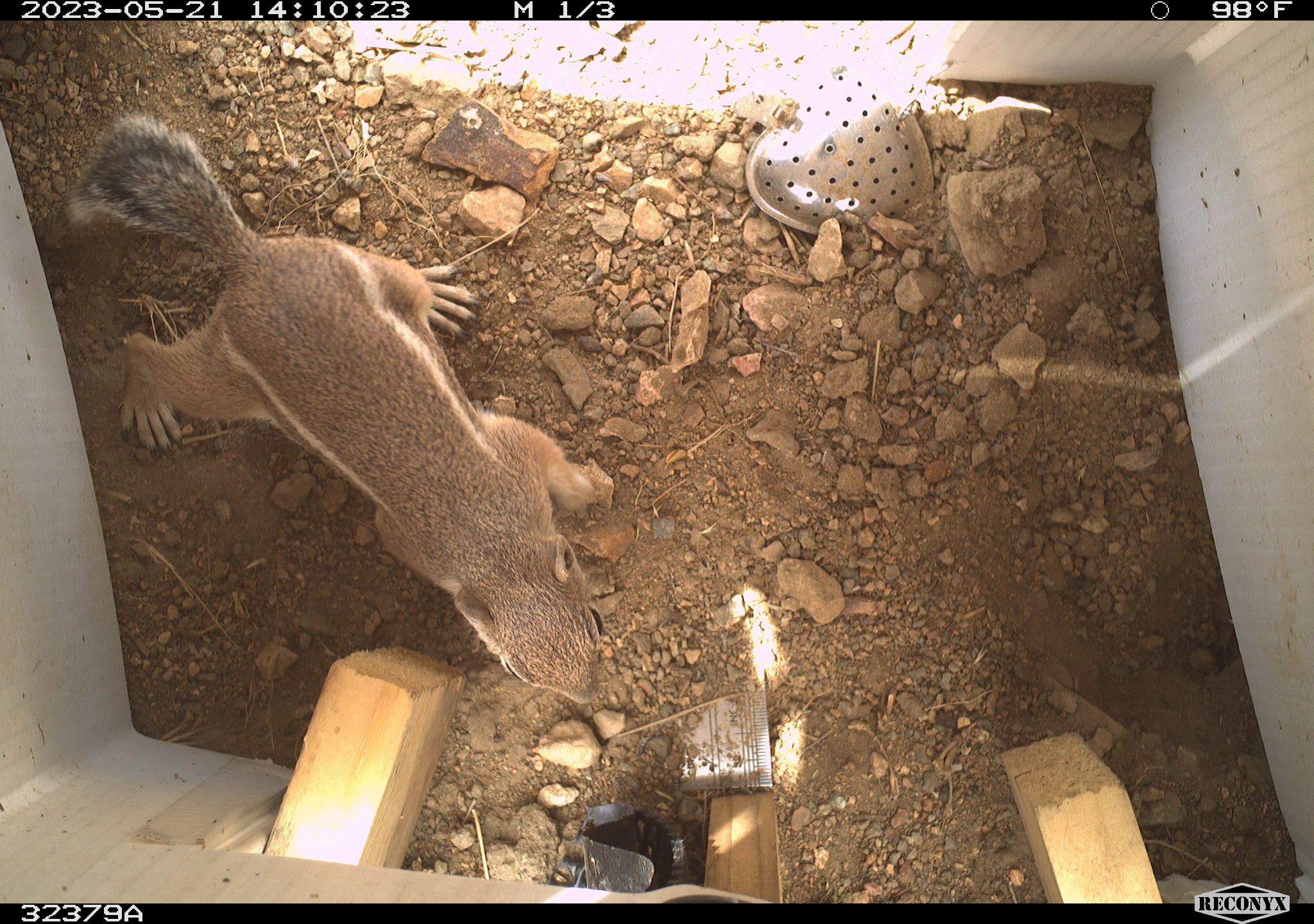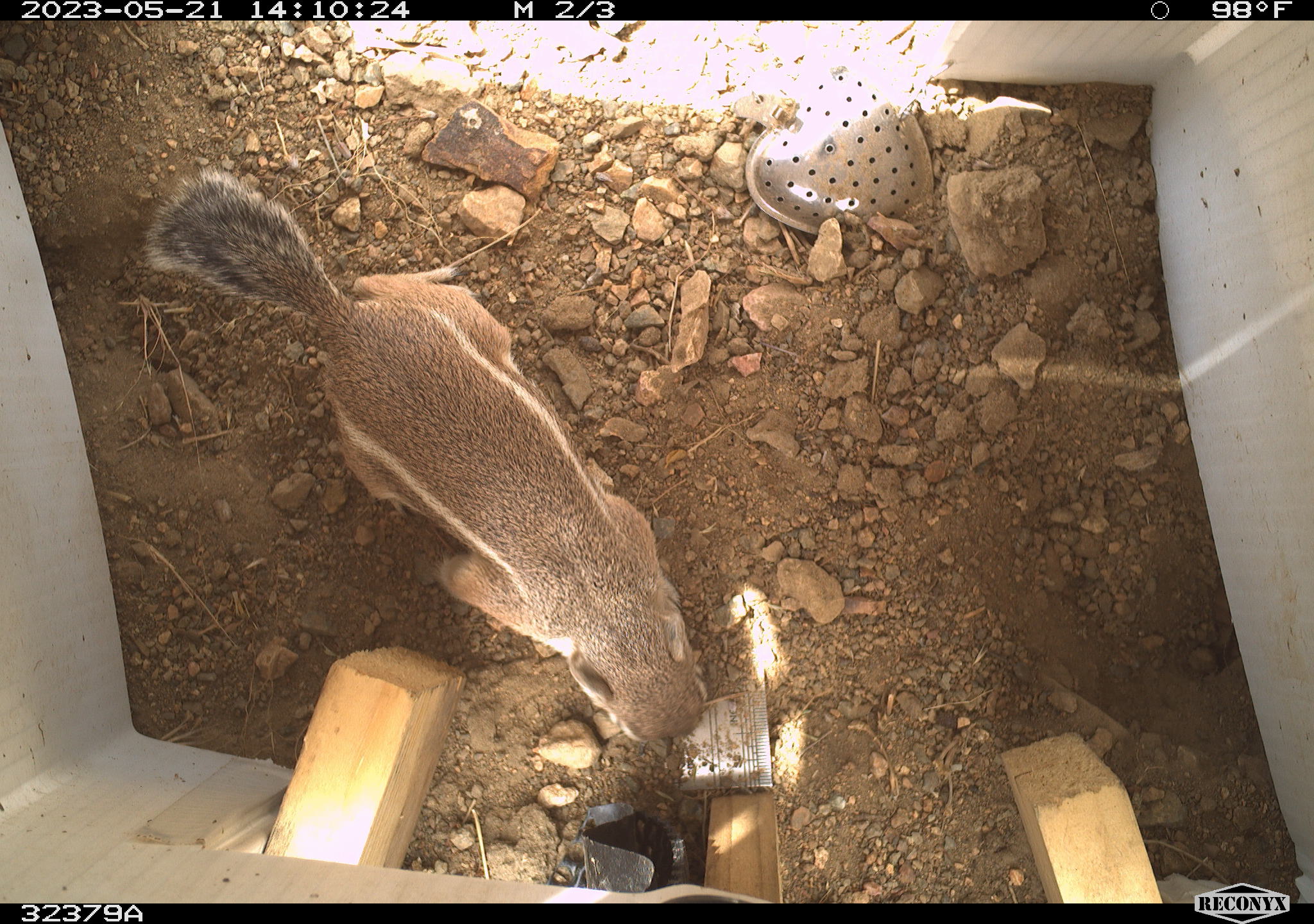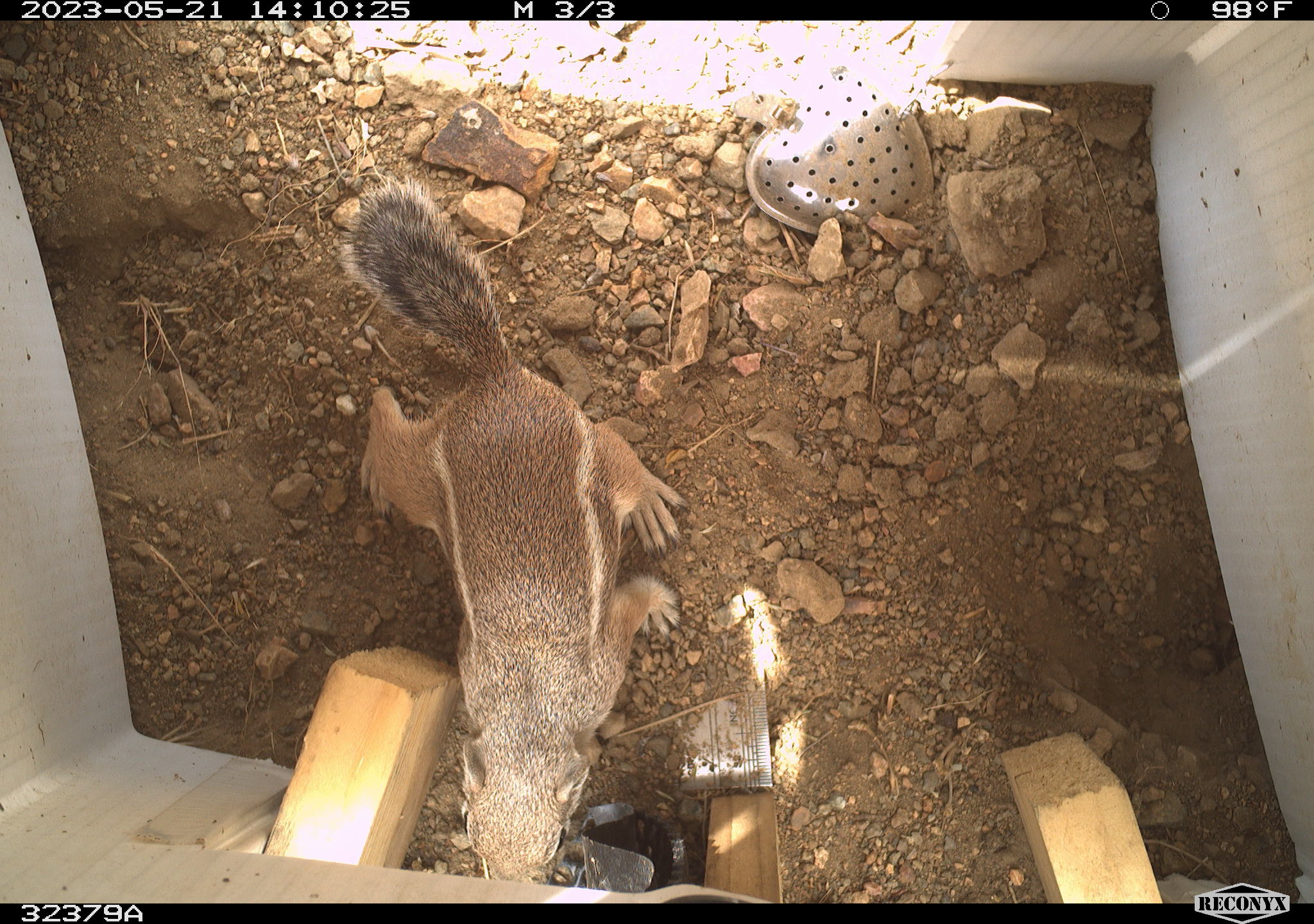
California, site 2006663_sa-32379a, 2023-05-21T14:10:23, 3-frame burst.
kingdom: Animalia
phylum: Chordata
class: Mammalia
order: Rodentia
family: Sciuridae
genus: Ammospermophilus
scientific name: Ammospermophilus leucurus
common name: white-tailed antelope squirrel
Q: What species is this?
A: White-tailed antelope squirrel (Ammospermophilus leucurus).